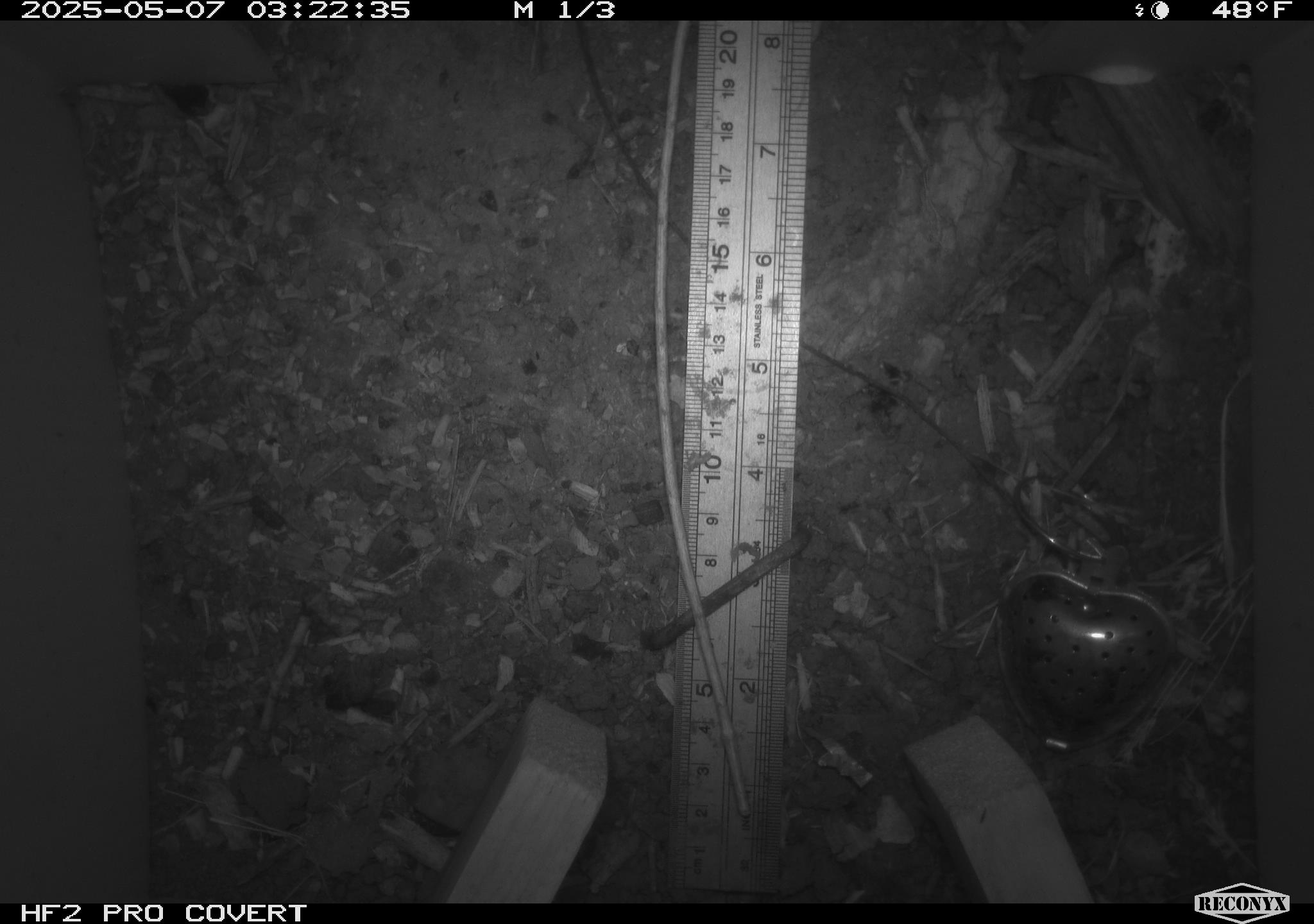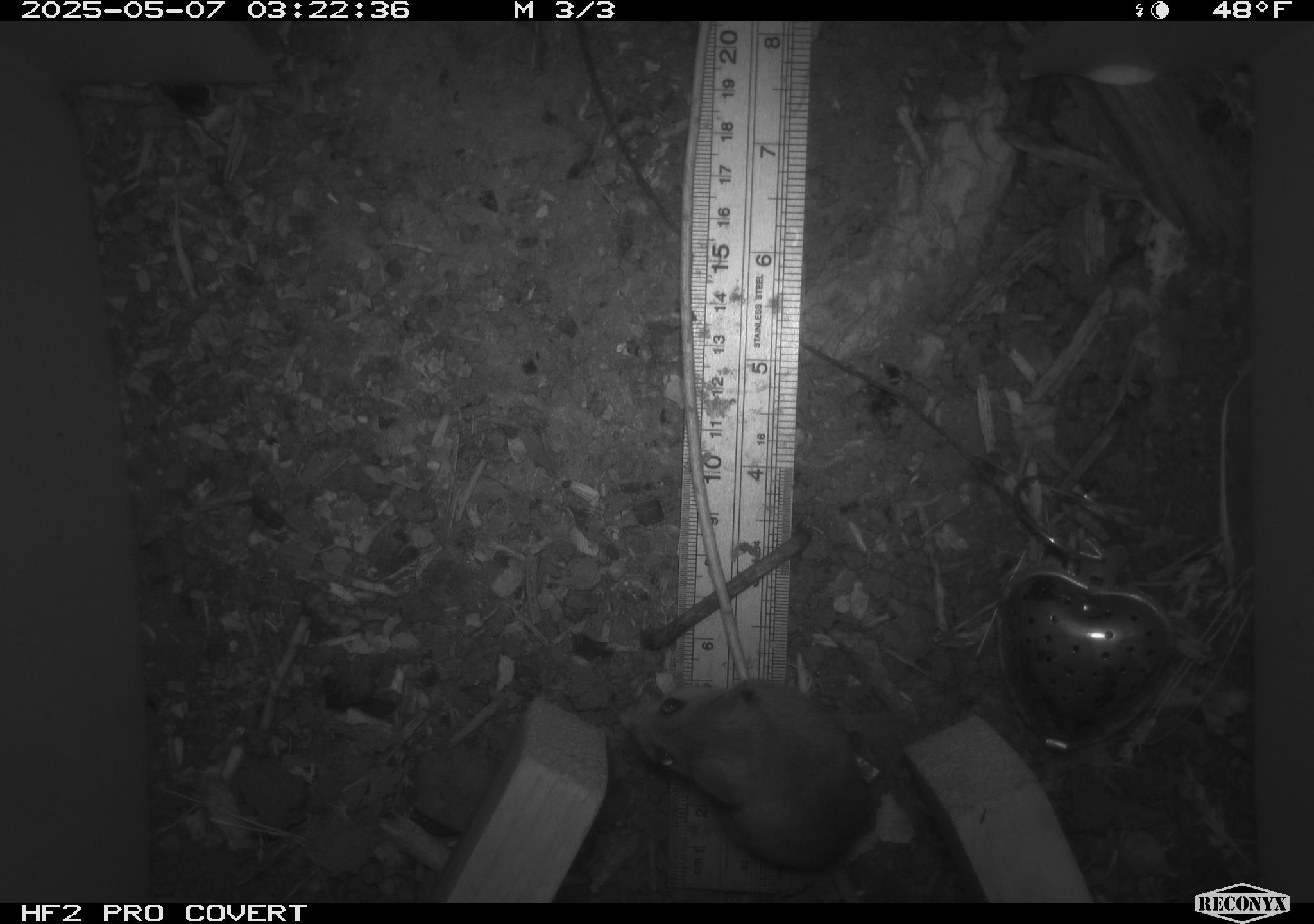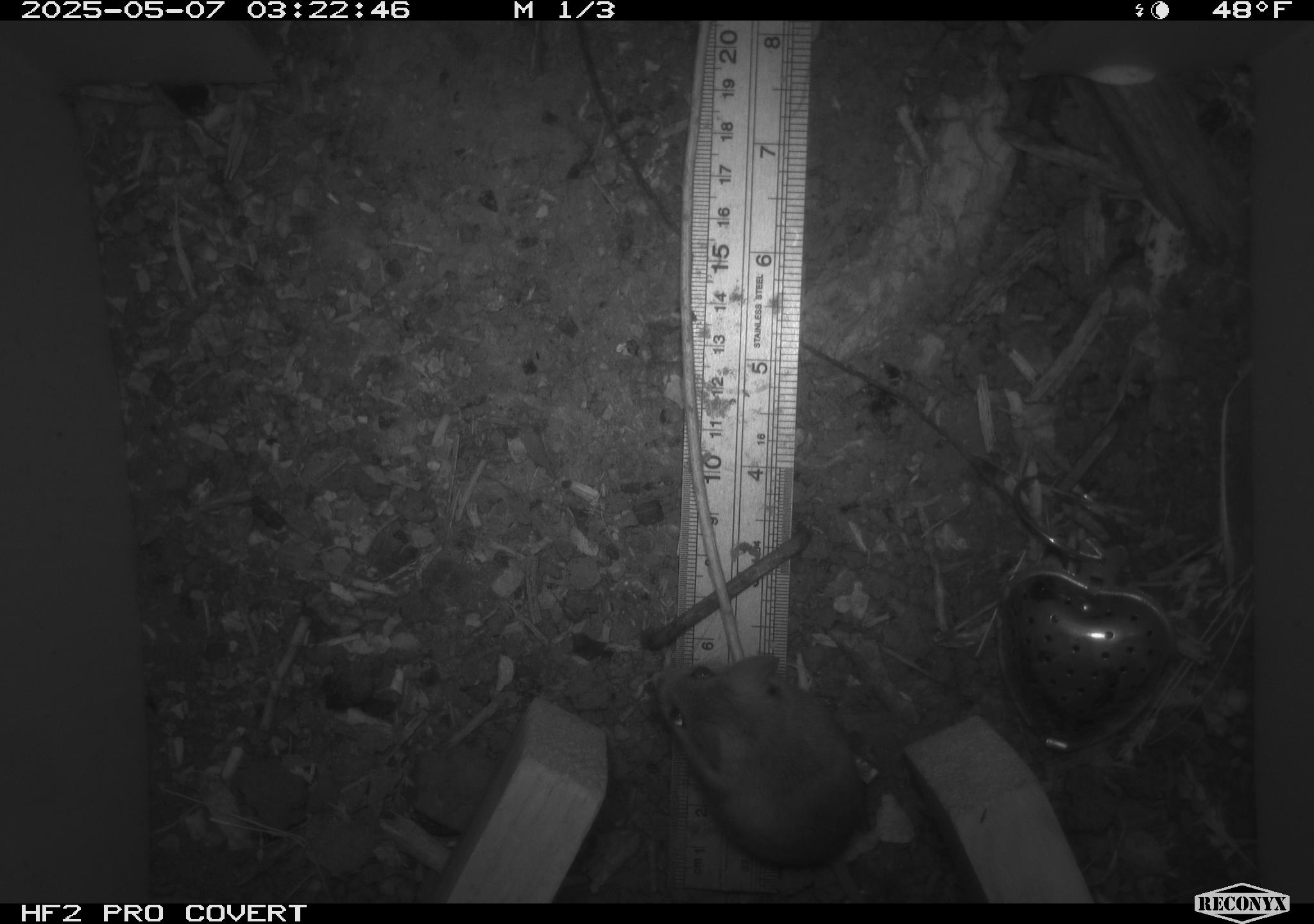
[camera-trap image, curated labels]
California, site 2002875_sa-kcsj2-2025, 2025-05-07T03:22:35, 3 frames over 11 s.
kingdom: Animalia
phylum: Chordata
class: Mammalia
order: Rodentia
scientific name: Rodentia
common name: rodent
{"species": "rodent (Rodentia)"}